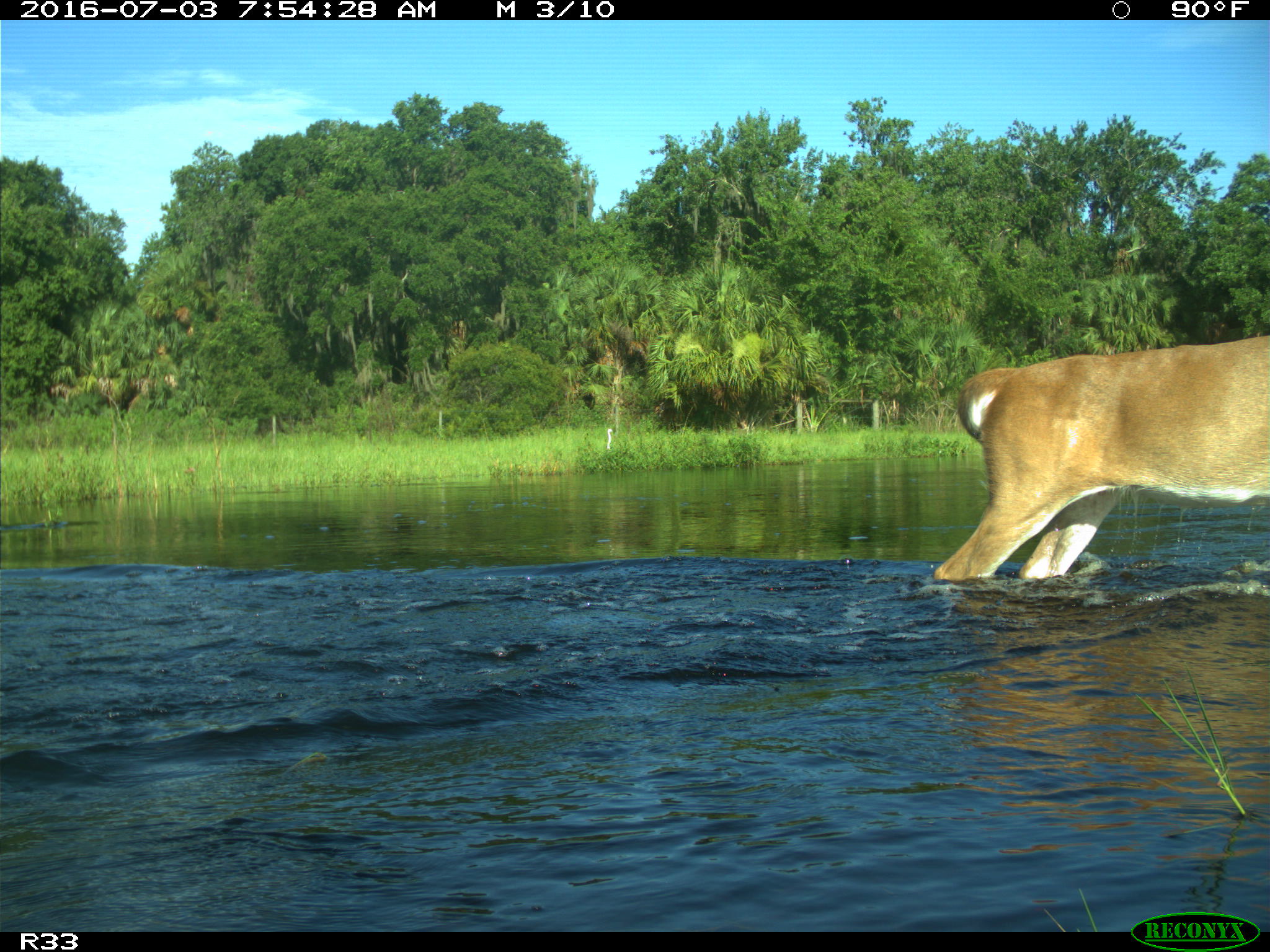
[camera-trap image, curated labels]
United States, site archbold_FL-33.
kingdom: Animalia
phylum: Chordata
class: Mammalia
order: Artiodactyla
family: Cervidae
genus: Odocoileus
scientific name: Odocoileus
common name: deer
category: unidentified deer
Unidentified deer (deer) (Odocoileus).